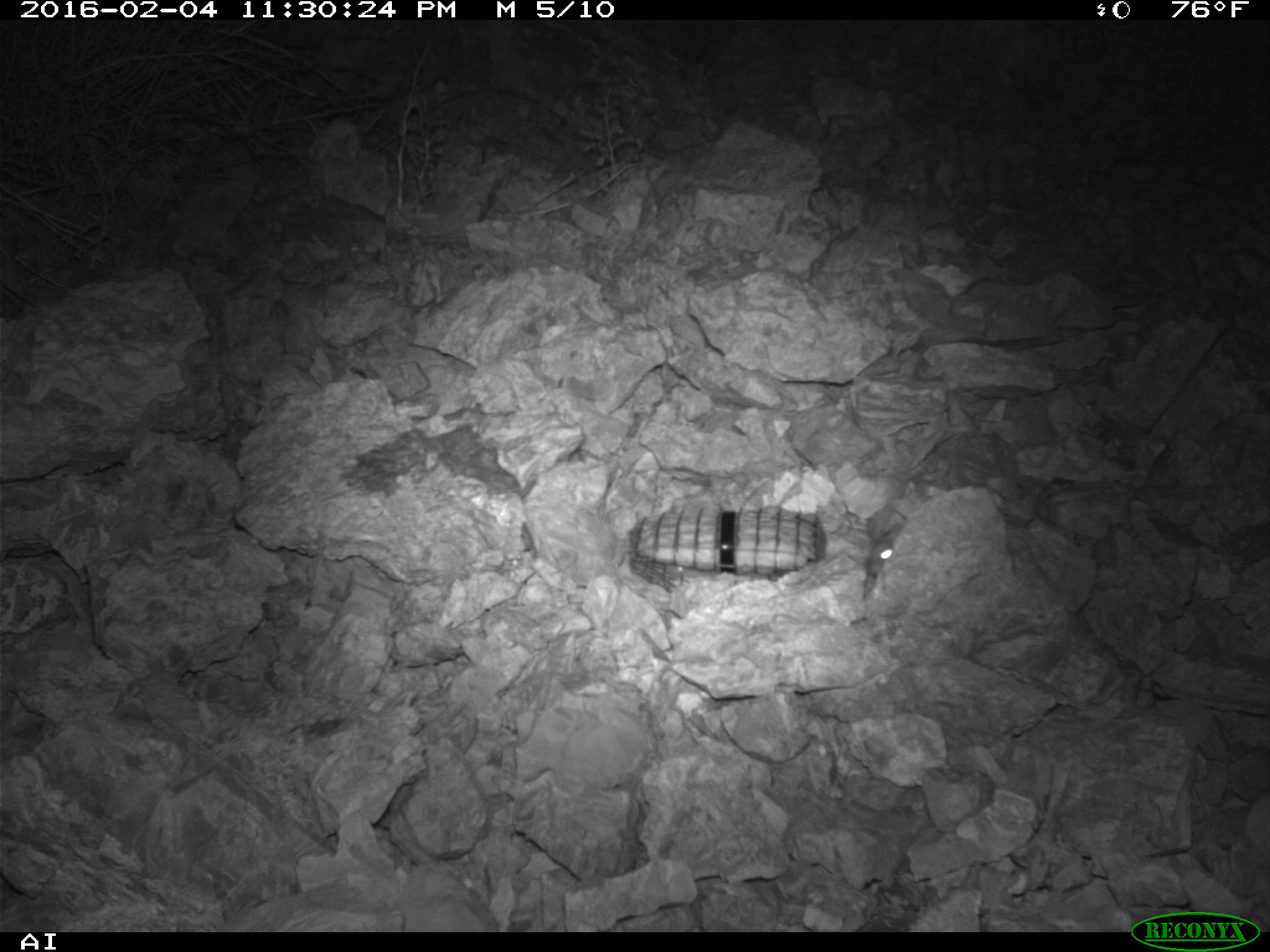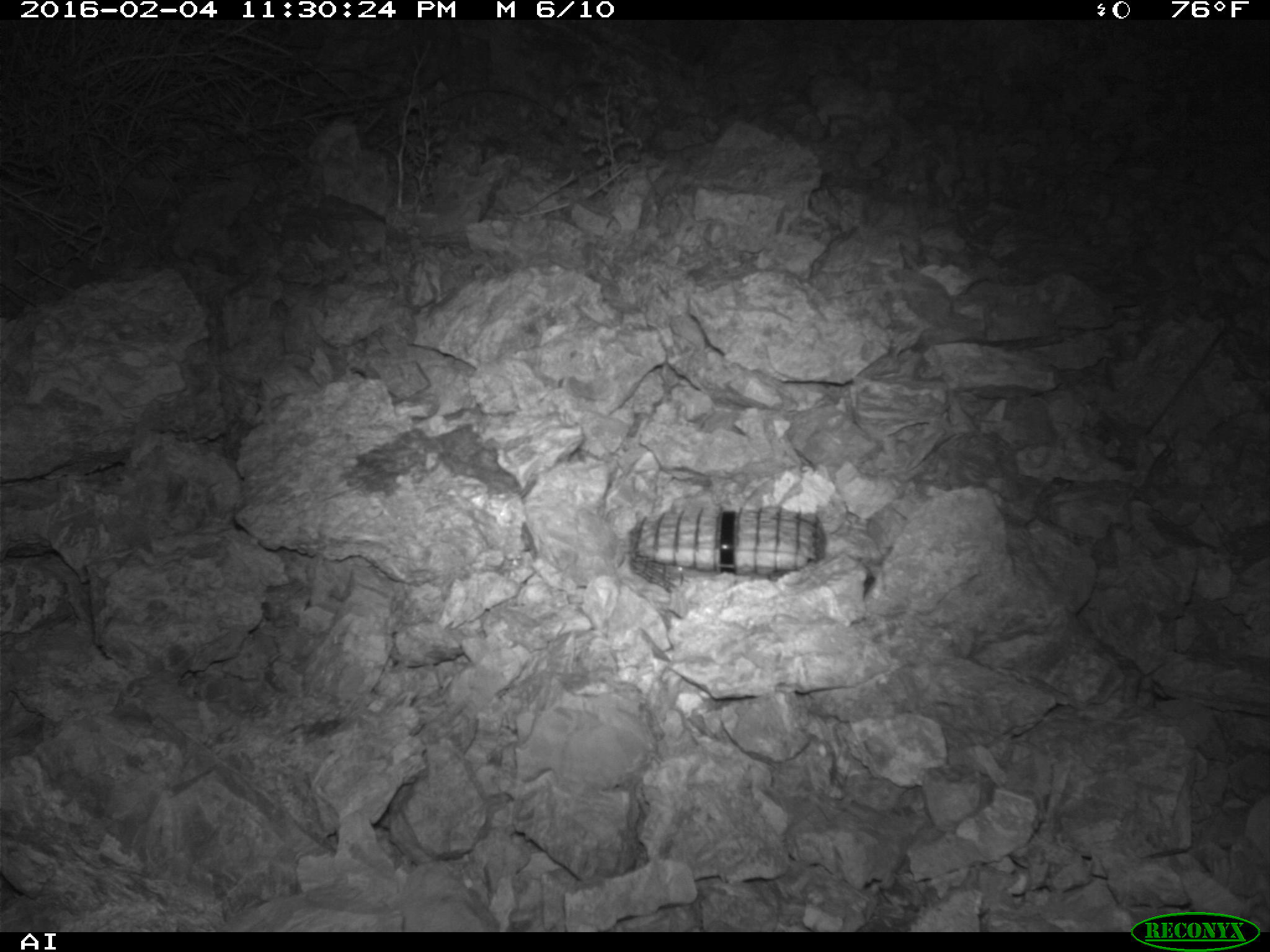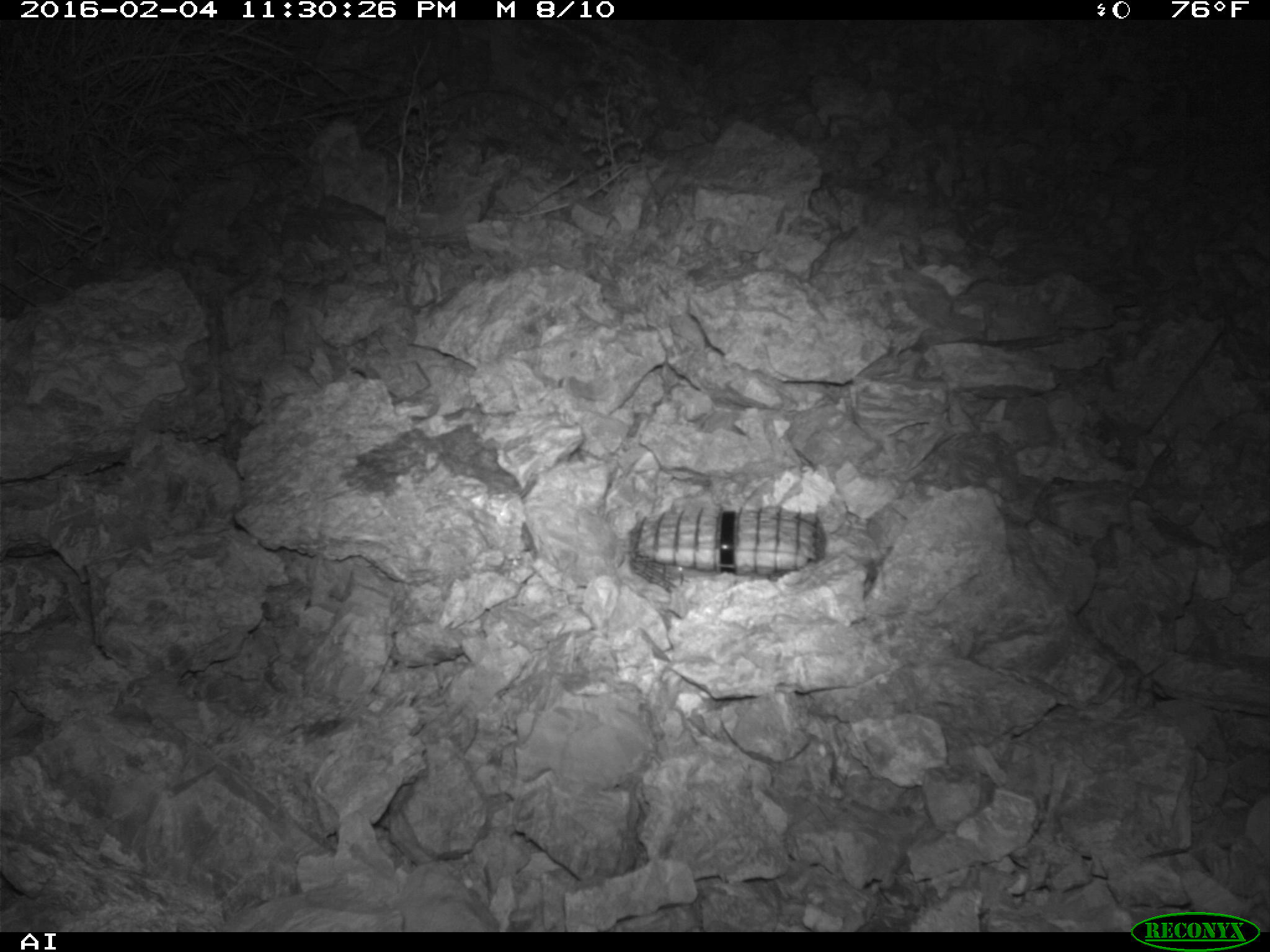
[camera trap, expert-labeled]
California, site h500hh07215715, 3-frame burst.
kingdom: Animalia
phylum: Chordata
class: Mammalia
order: Rodentia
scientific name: Rodentia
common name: rodent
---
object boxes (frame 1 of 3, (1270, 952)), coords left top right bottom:
rodent: 866 539 898 580